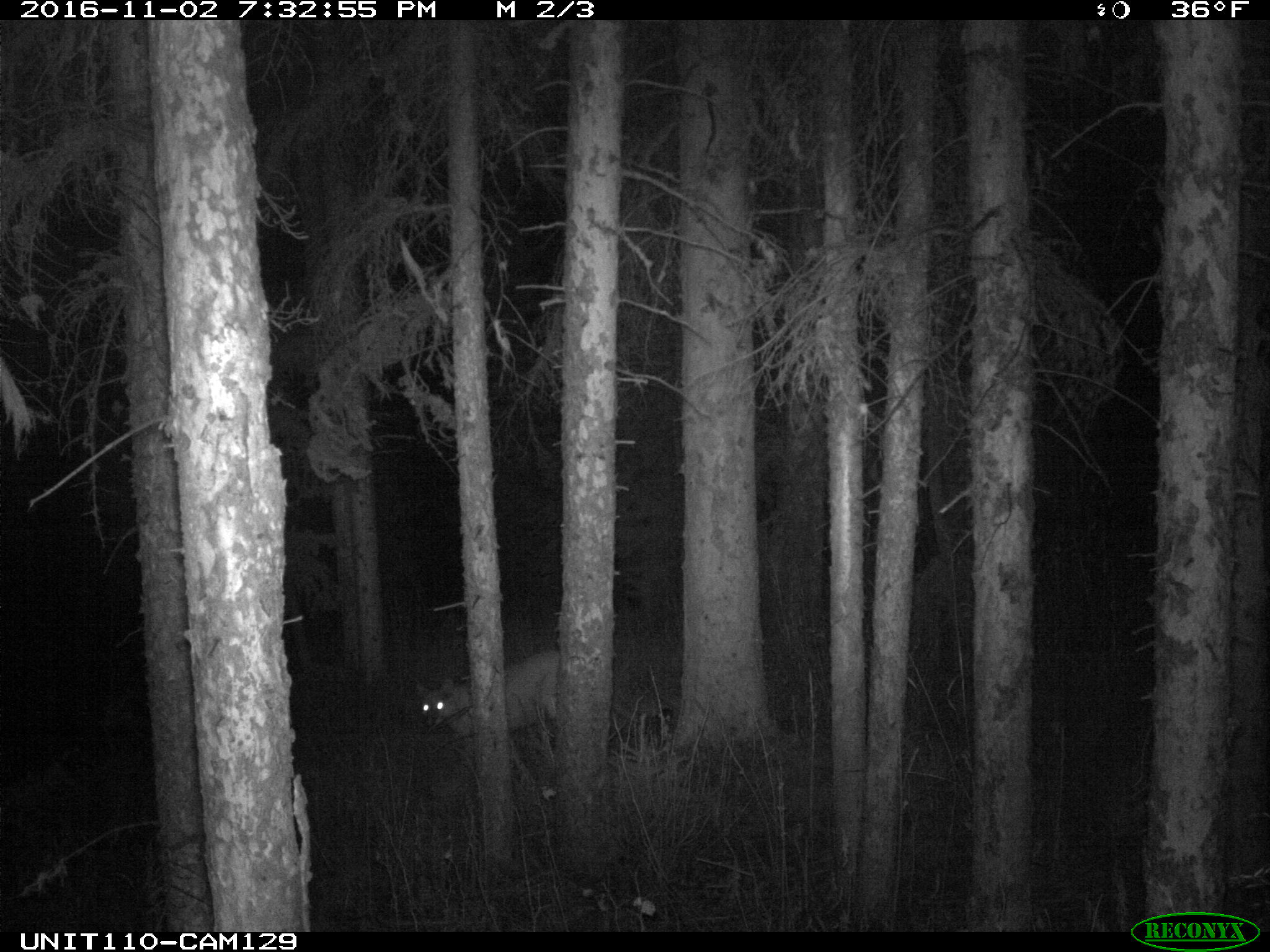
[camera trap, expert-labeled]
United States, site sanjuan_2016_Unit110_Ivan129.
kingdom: Animalia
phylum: Chordata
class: Mammalia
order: Carnivora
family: Felidae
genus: Puma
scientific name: Puma concolor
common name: mountain lion